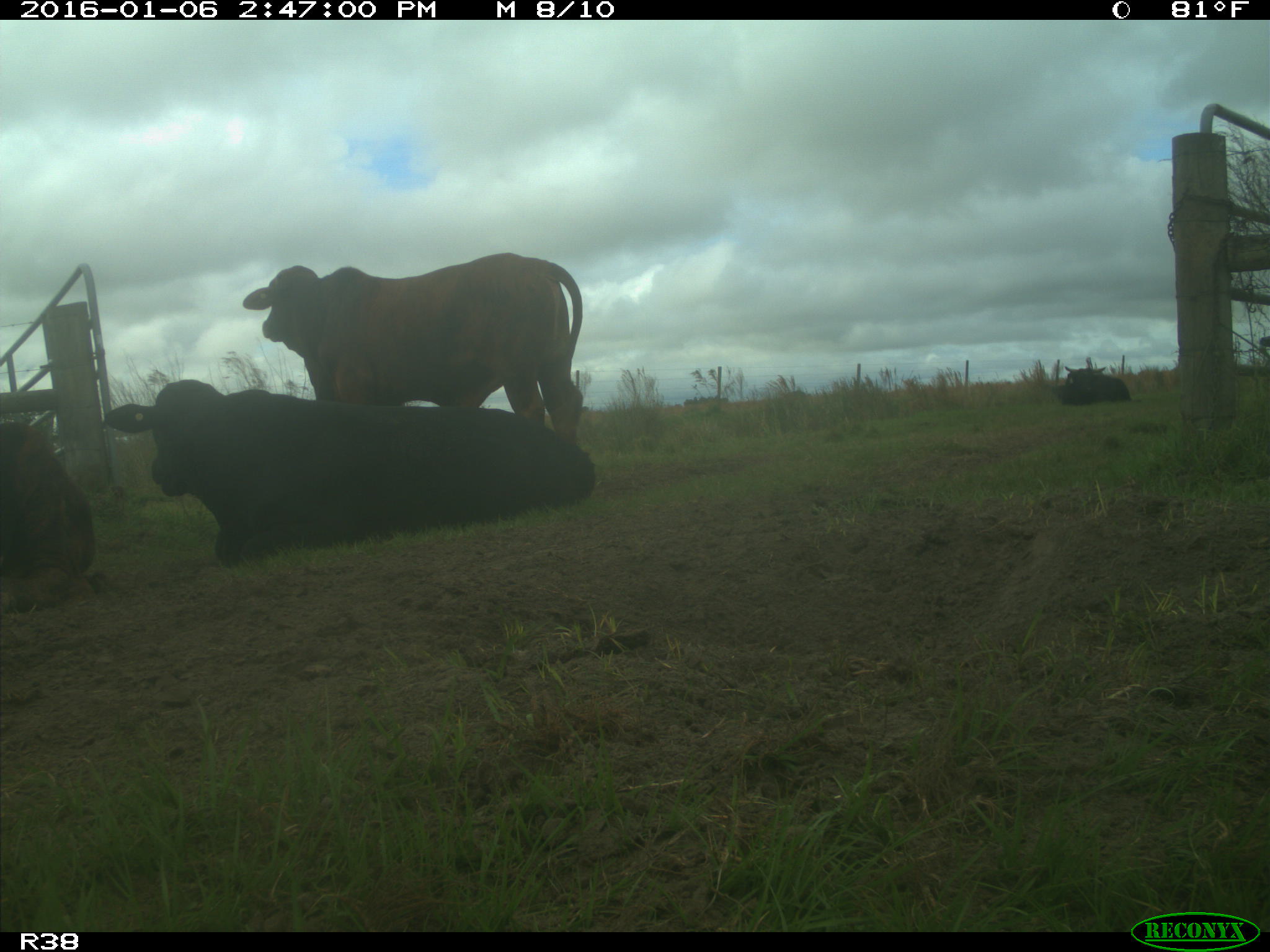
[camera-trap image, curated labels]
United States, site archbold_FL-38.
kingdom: Animalia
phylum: Chordata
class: Mammalia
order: Artiodactyla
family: Bovidae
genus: Bos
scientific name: Bos taurus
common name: domestic cow